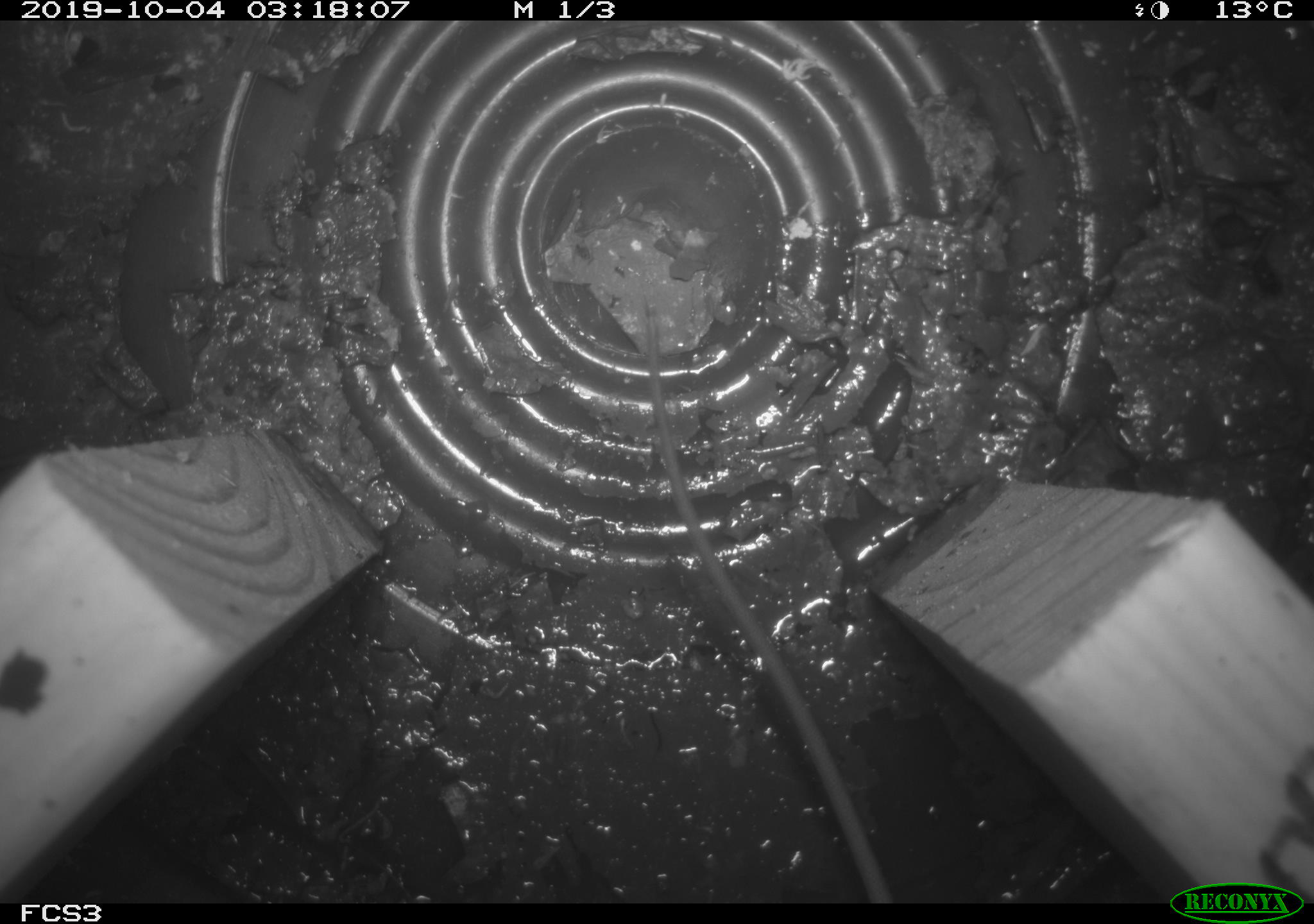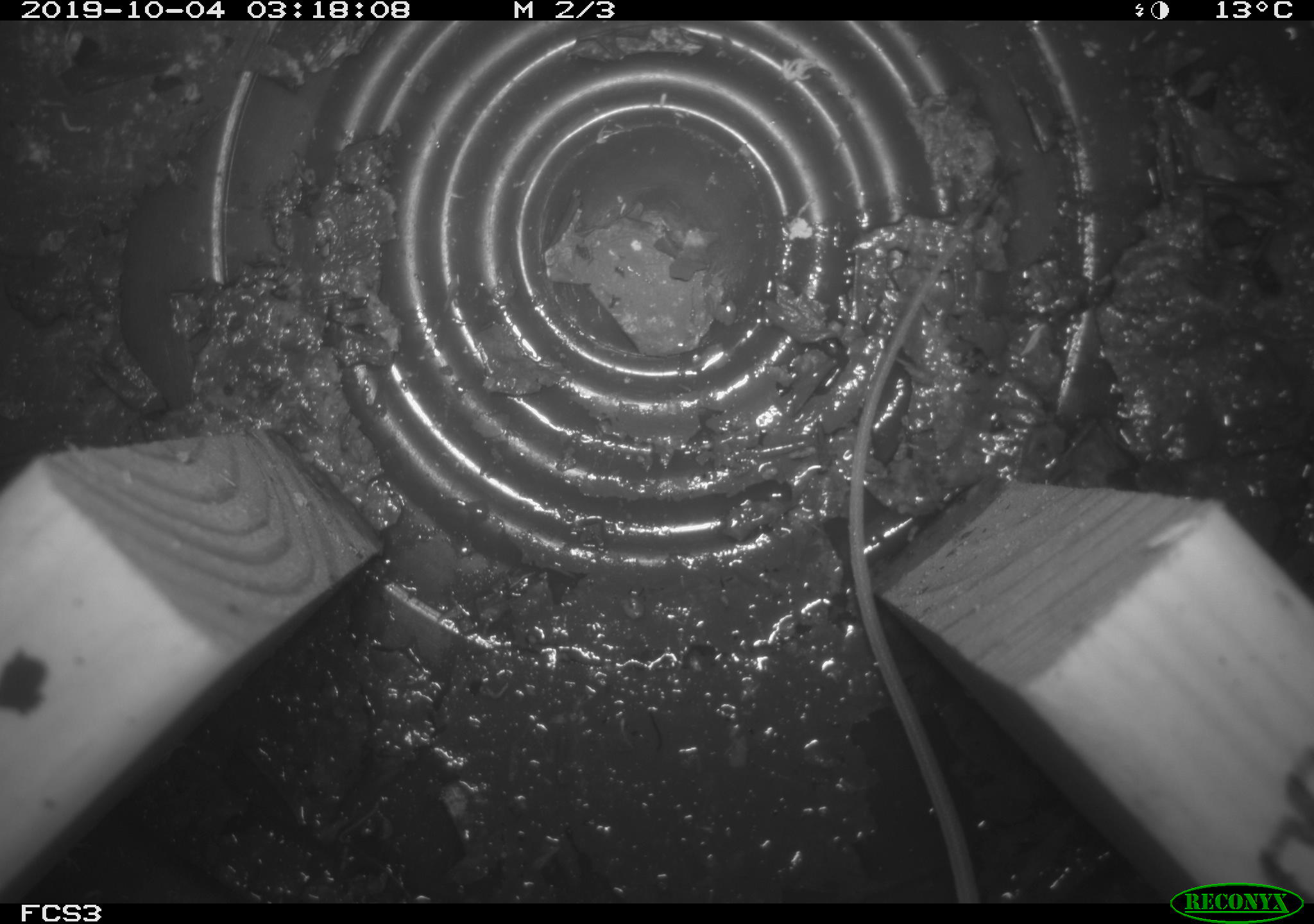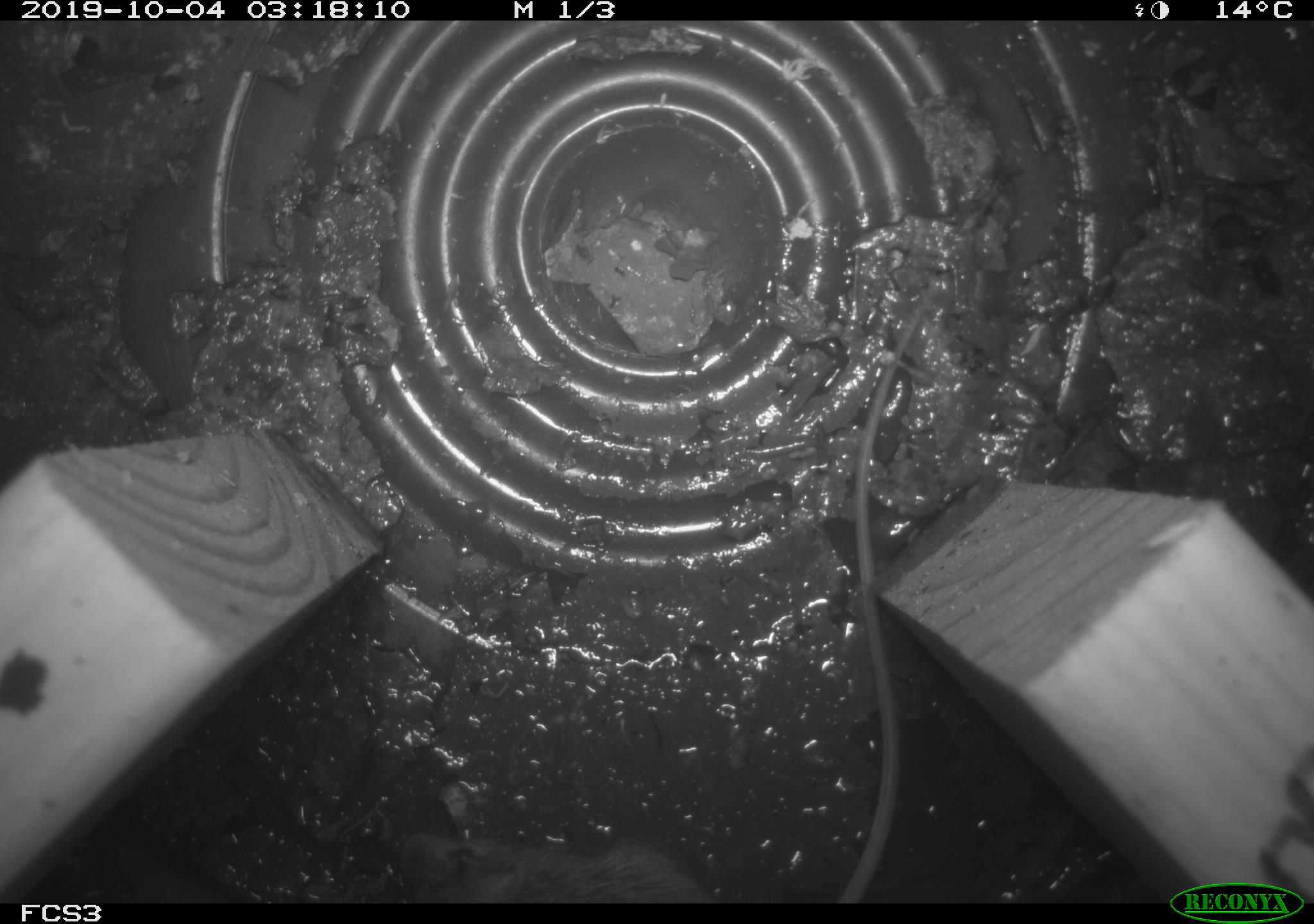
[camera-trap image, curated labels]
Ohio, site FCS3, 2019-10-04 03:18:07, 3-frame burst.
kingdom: Animalia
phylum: Chordata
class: Mammalia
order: Rodentia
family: Zapodidae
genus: Napaeozapus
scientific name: Napaeozapus insignis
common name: woodland jumping mouse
Woodland jumping mouse (Napaeozapus insignis).